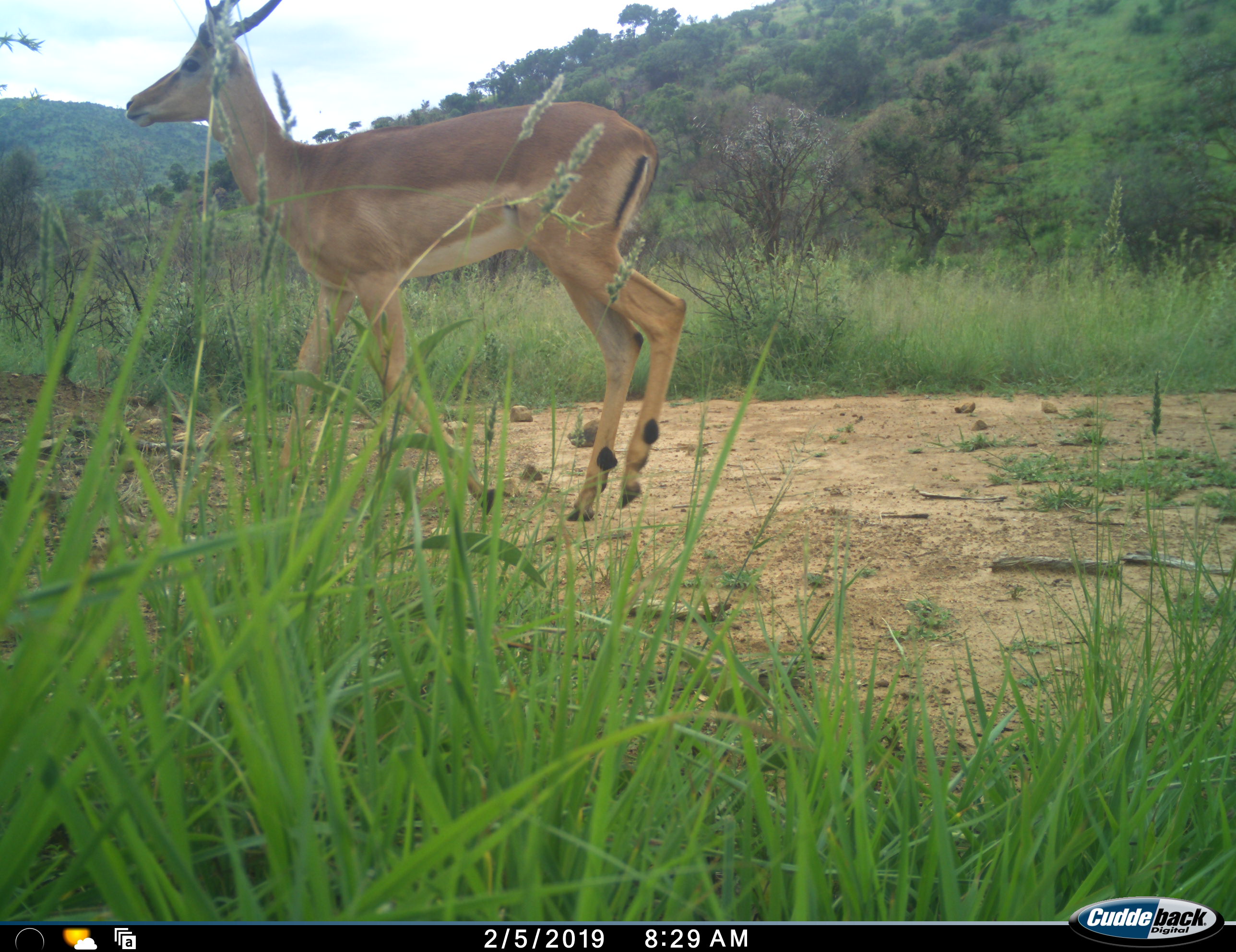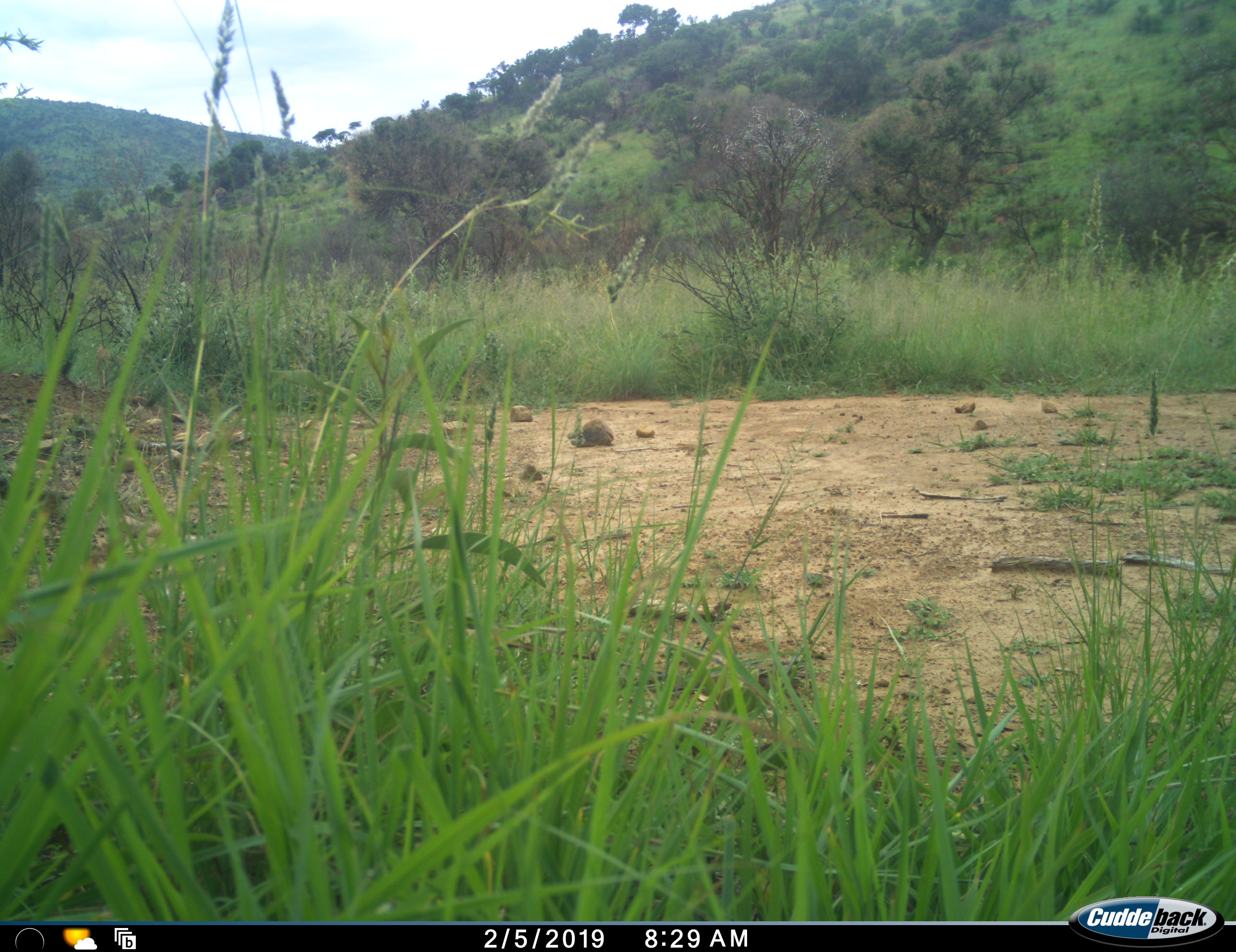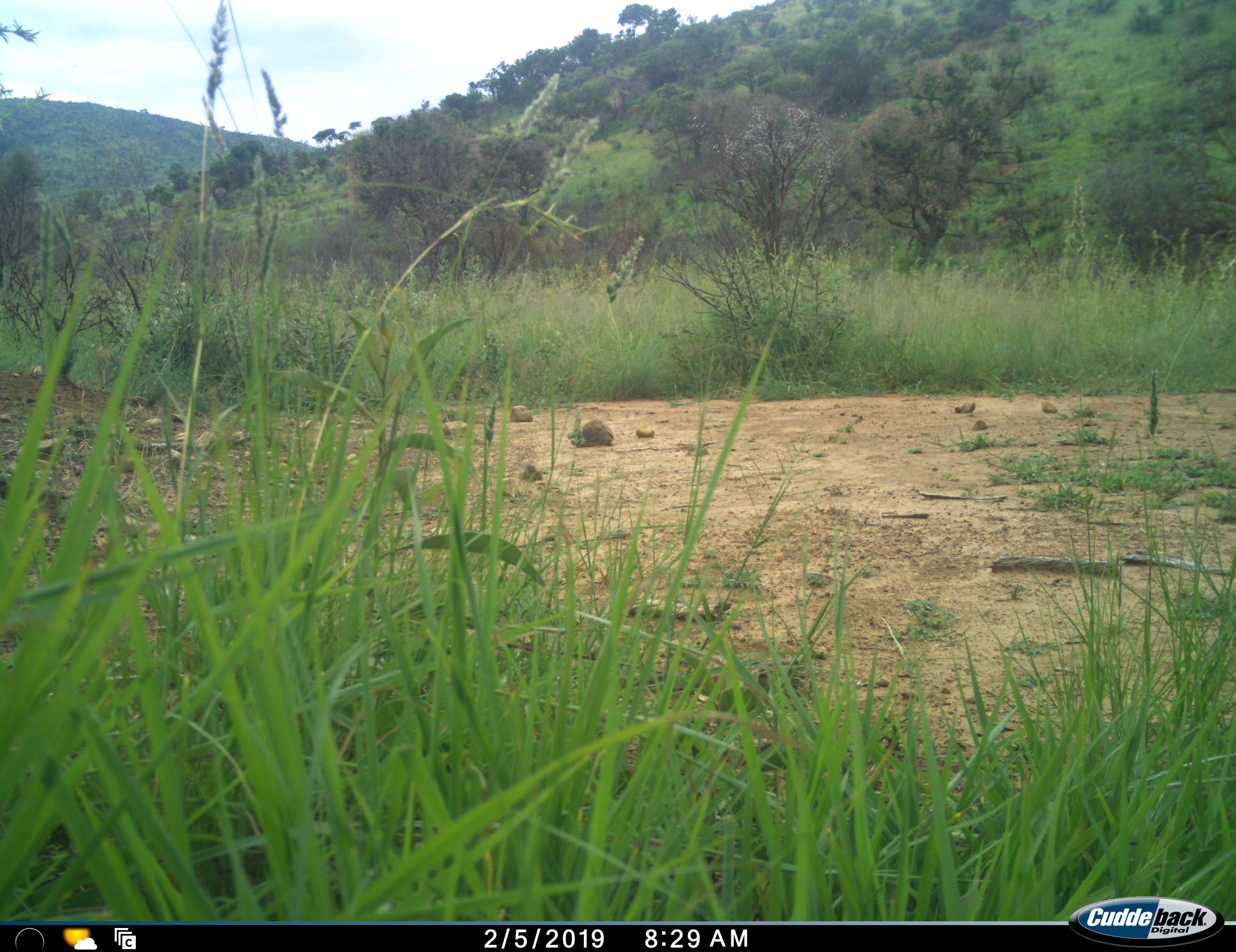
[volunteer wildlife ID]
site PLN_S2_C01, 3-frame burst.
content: unidentified animal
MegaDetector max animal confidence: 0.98